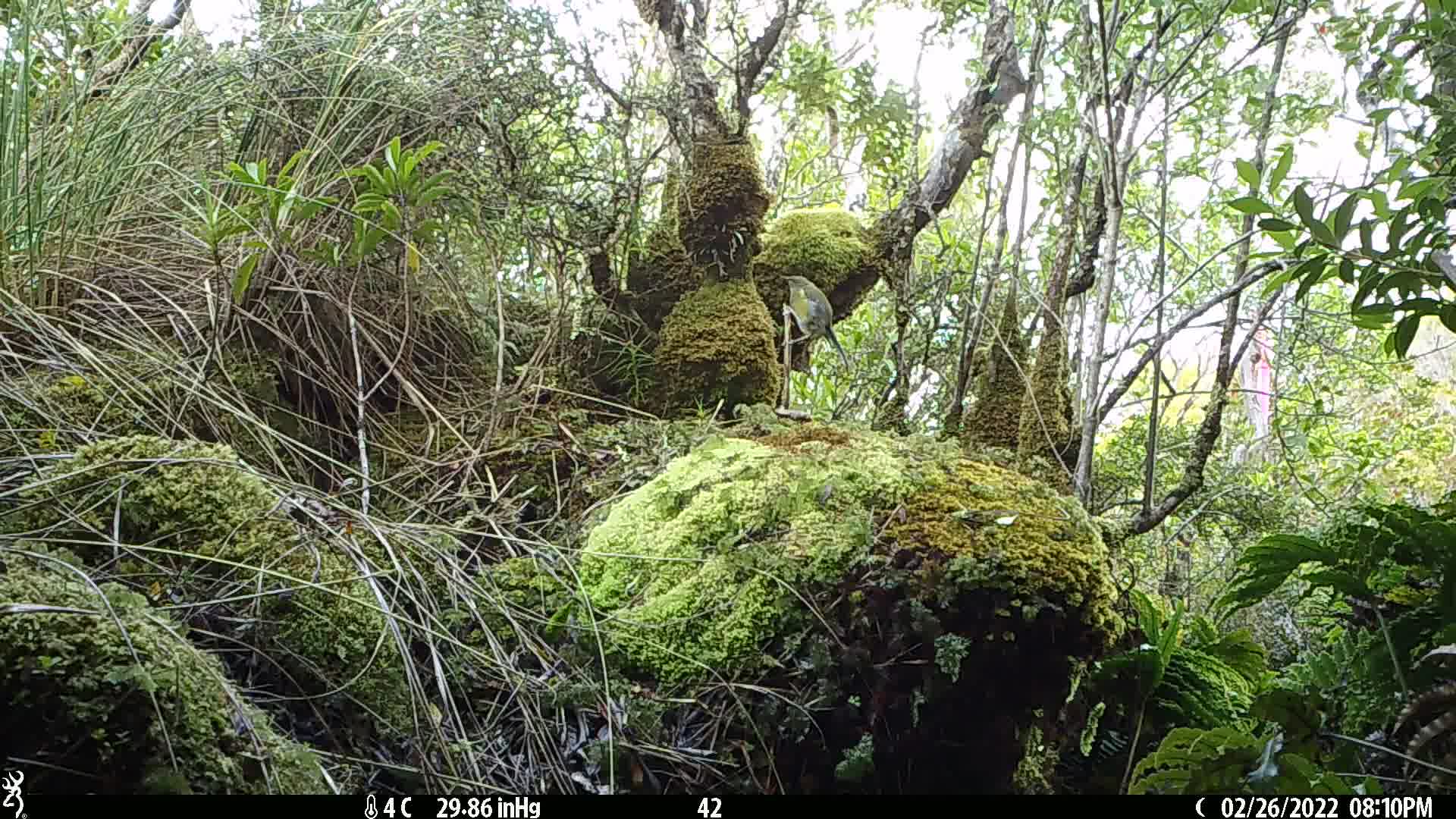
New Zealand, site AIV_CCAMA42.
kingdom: Animalia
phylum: Chordata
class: Aves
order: Passeriformes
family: Meliphagidae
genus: Anthornis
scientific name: Anthornis melanura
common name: new zealand bellbird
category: bellbird